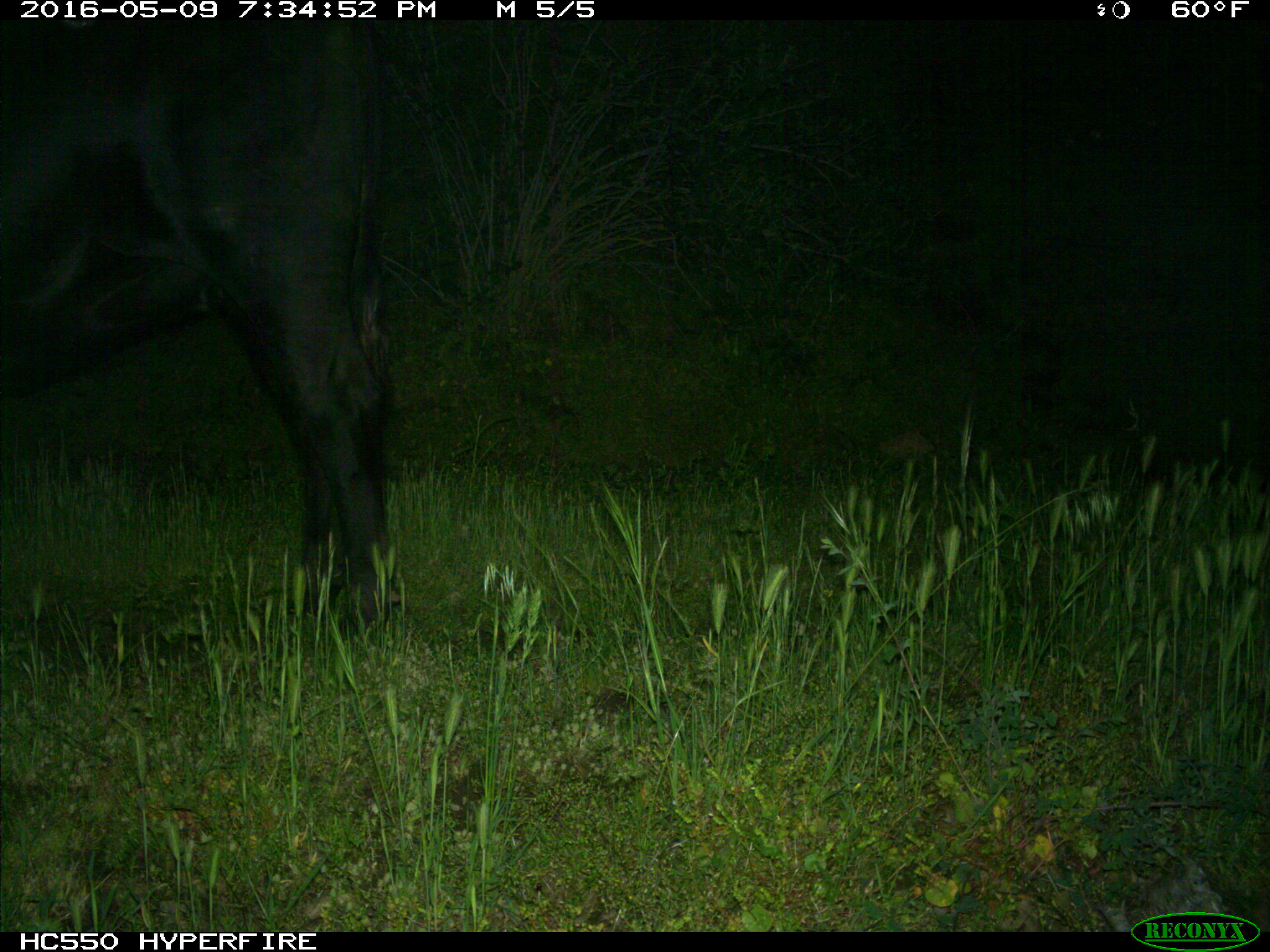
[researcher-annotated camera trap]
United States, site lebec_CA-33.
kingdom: Animalia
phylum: Chordata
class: Mammalia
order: Artiodactyla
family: Bovidae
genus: Bos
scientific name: Bos taurus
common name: domestic cow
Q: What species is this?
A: Bos taurus (domestic cow).